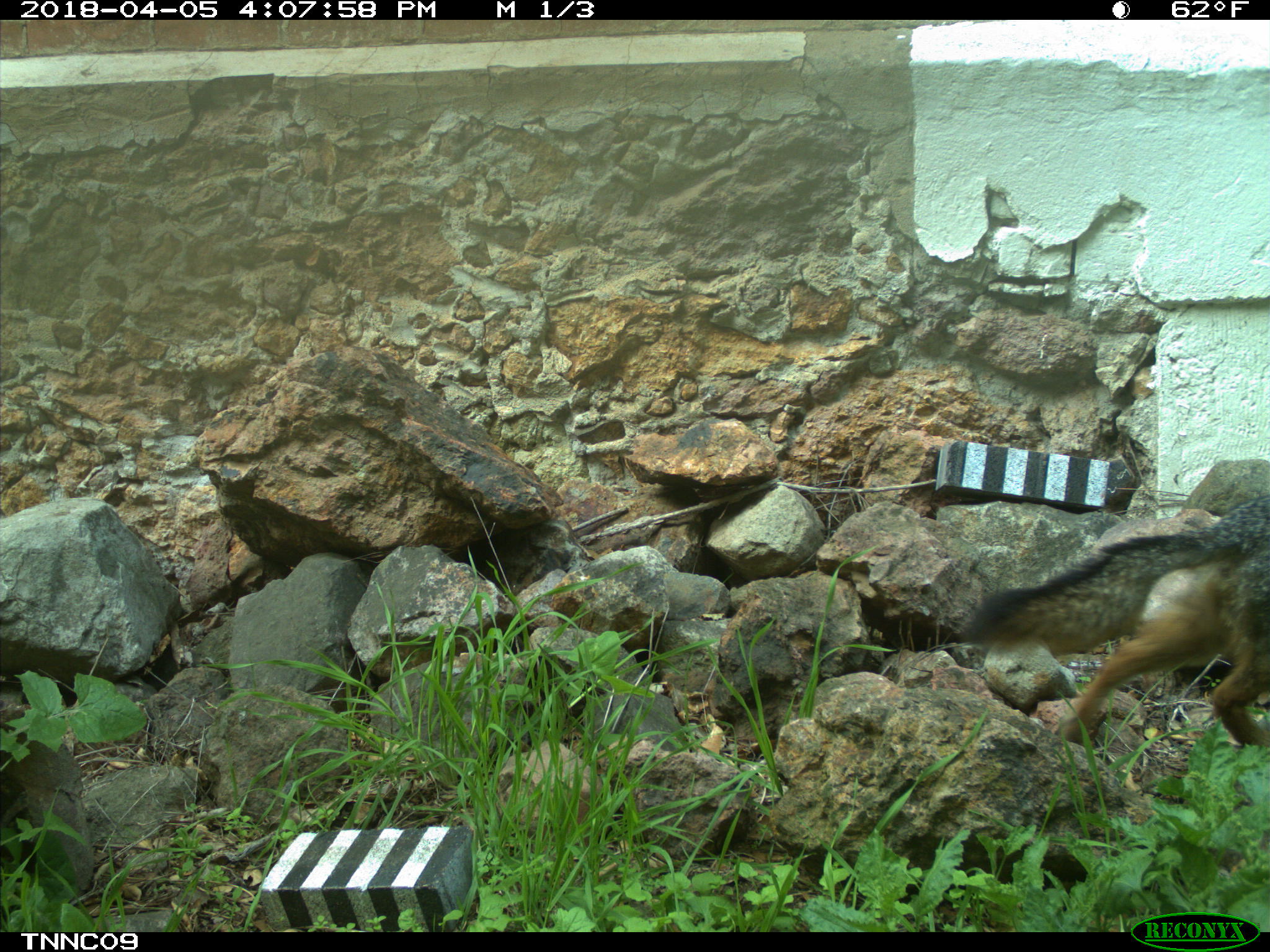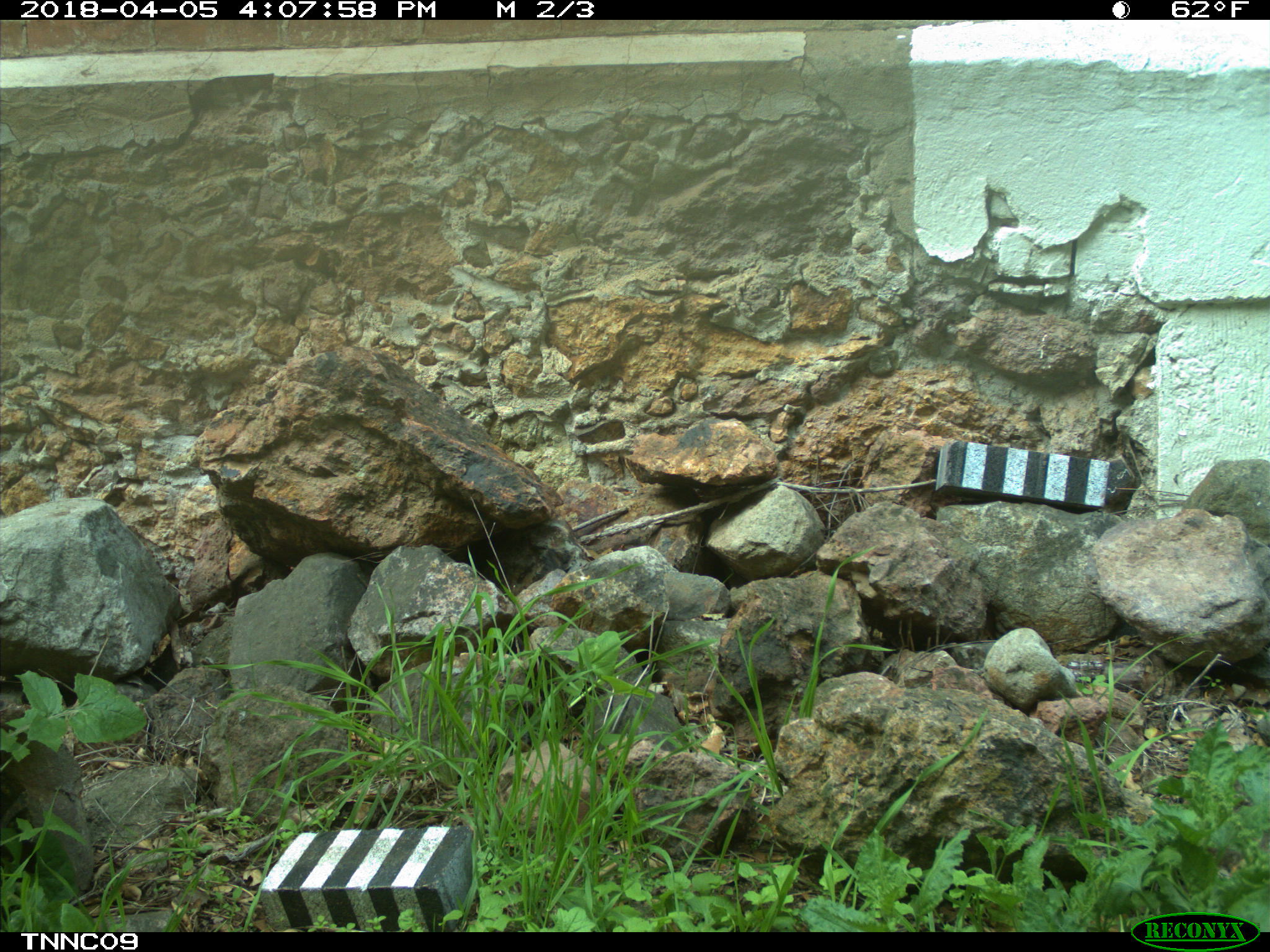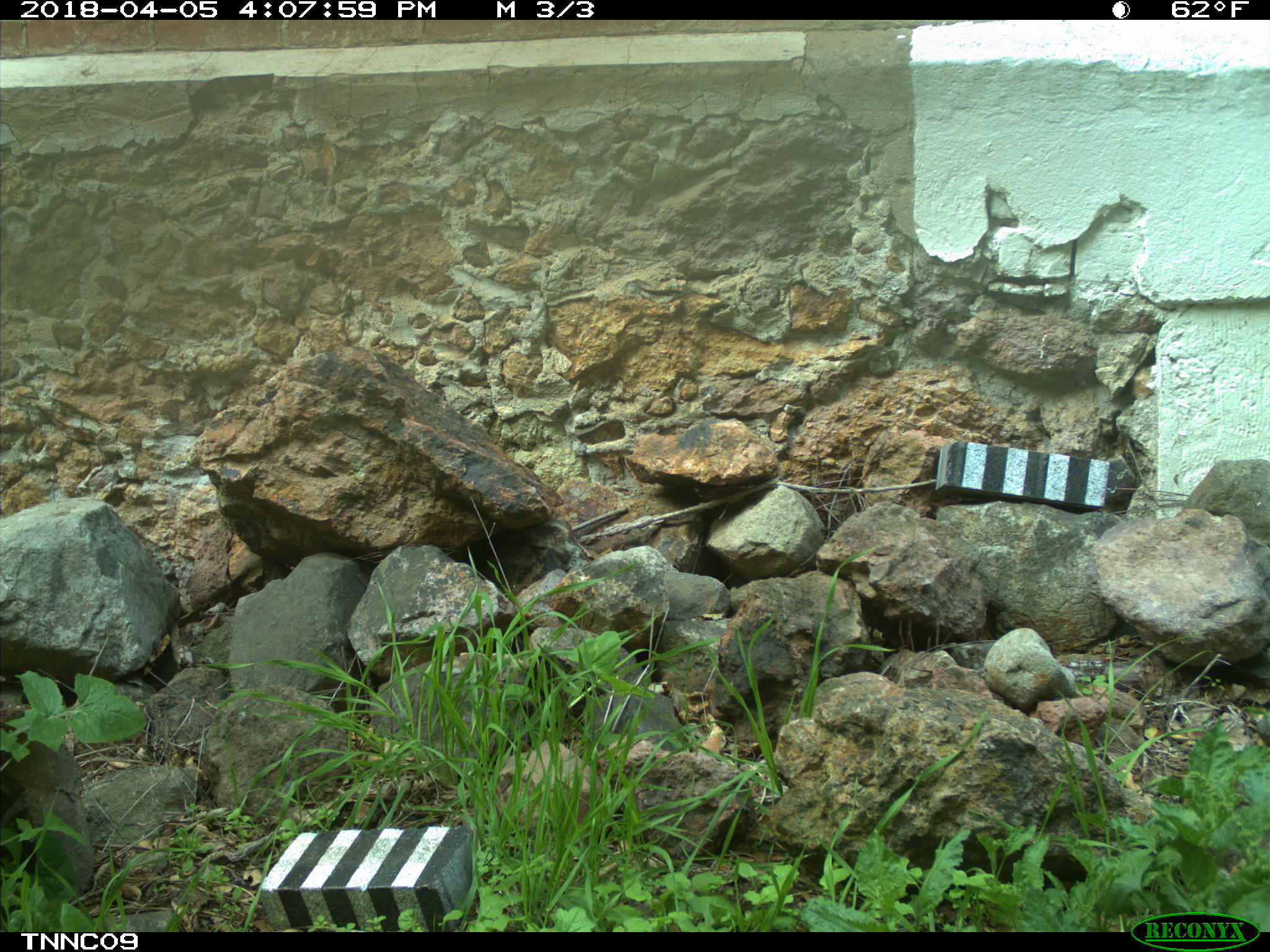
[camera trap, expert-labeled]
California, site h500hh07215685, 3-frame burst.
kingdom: Animalia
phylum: Chordata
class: Mammalia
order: Carnivora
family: Canidae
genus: Urocyon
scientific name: Urocyon littoralis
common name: island fox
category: fox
Fox (island fox) (Urocyon littoralis).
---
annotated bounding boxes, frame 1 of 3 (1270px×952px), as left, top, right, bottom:
fox: 959, 494, 1269, 750